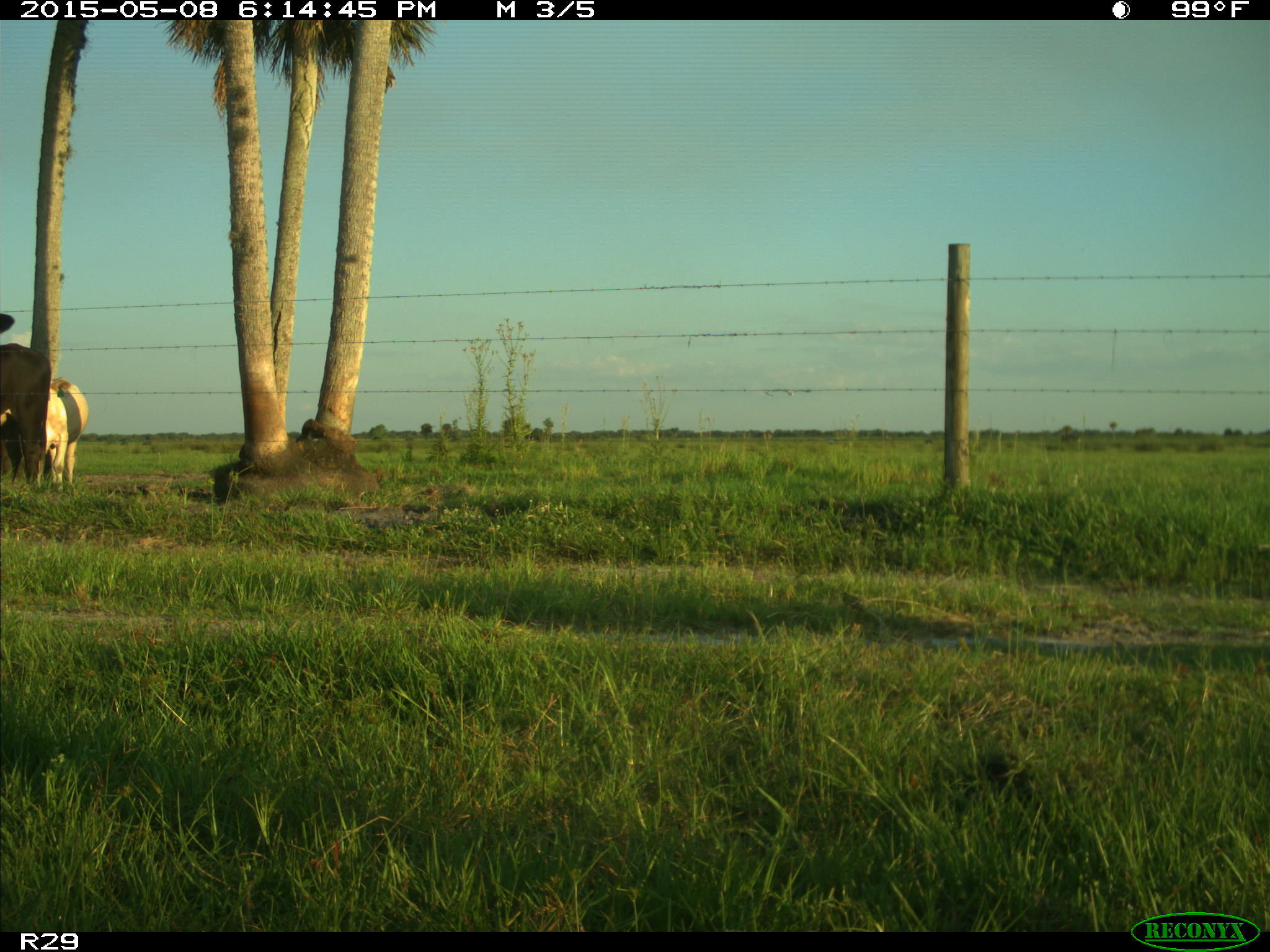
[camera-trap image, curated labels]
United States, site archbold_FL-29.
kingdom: Animalia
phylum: Chordata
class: Mammalia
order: Artiodactyla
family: Bovidae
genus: Bos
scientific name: Bos taurus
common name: domestic cow